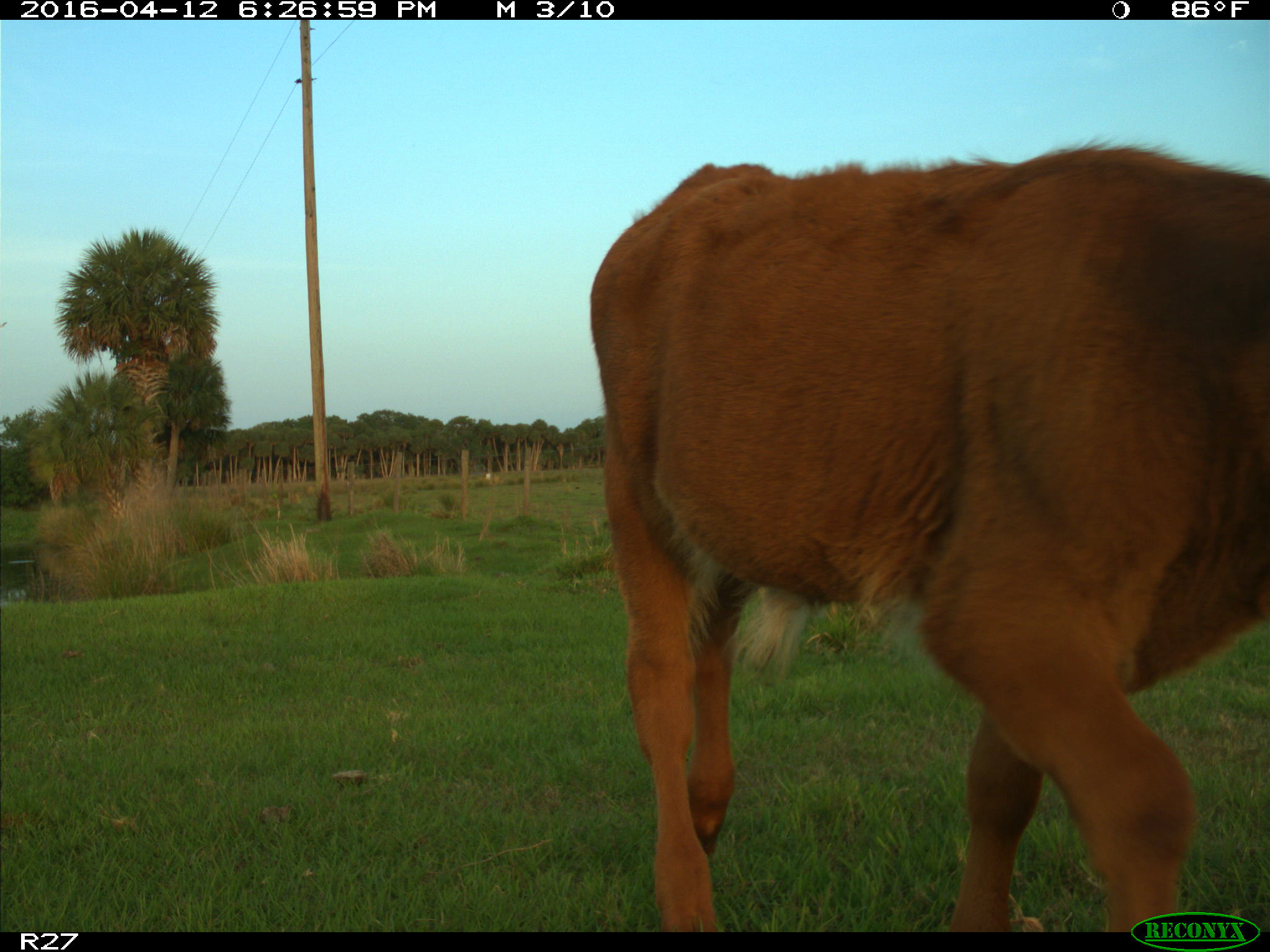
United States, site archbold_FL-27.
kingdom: Animalia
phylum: Chordata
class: Mammalia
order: Artiodactyla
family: Bovidae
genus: Bos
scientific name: Bos taurus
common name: domestic cow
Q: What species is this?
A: Bos taurus (domestic cow).